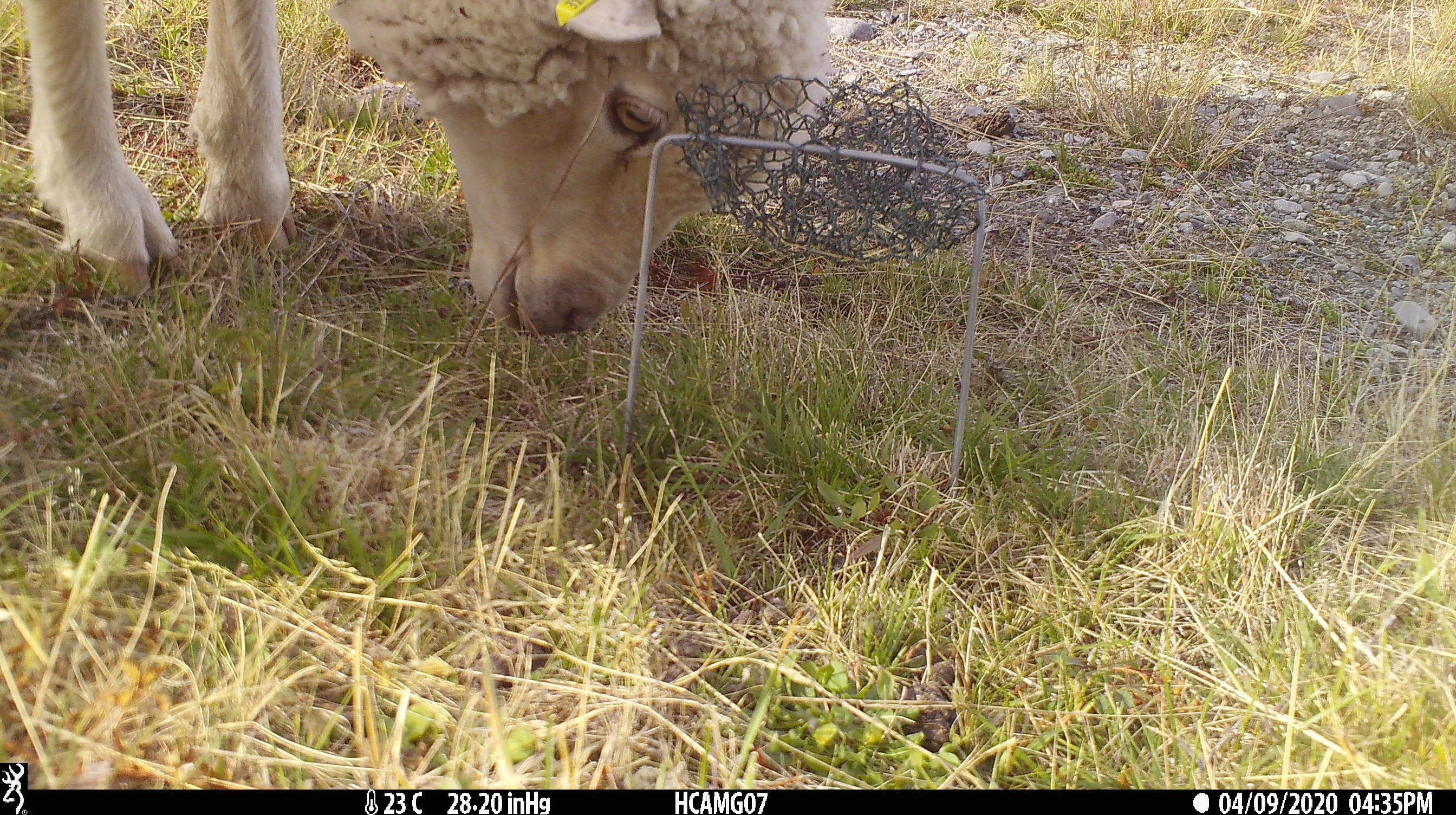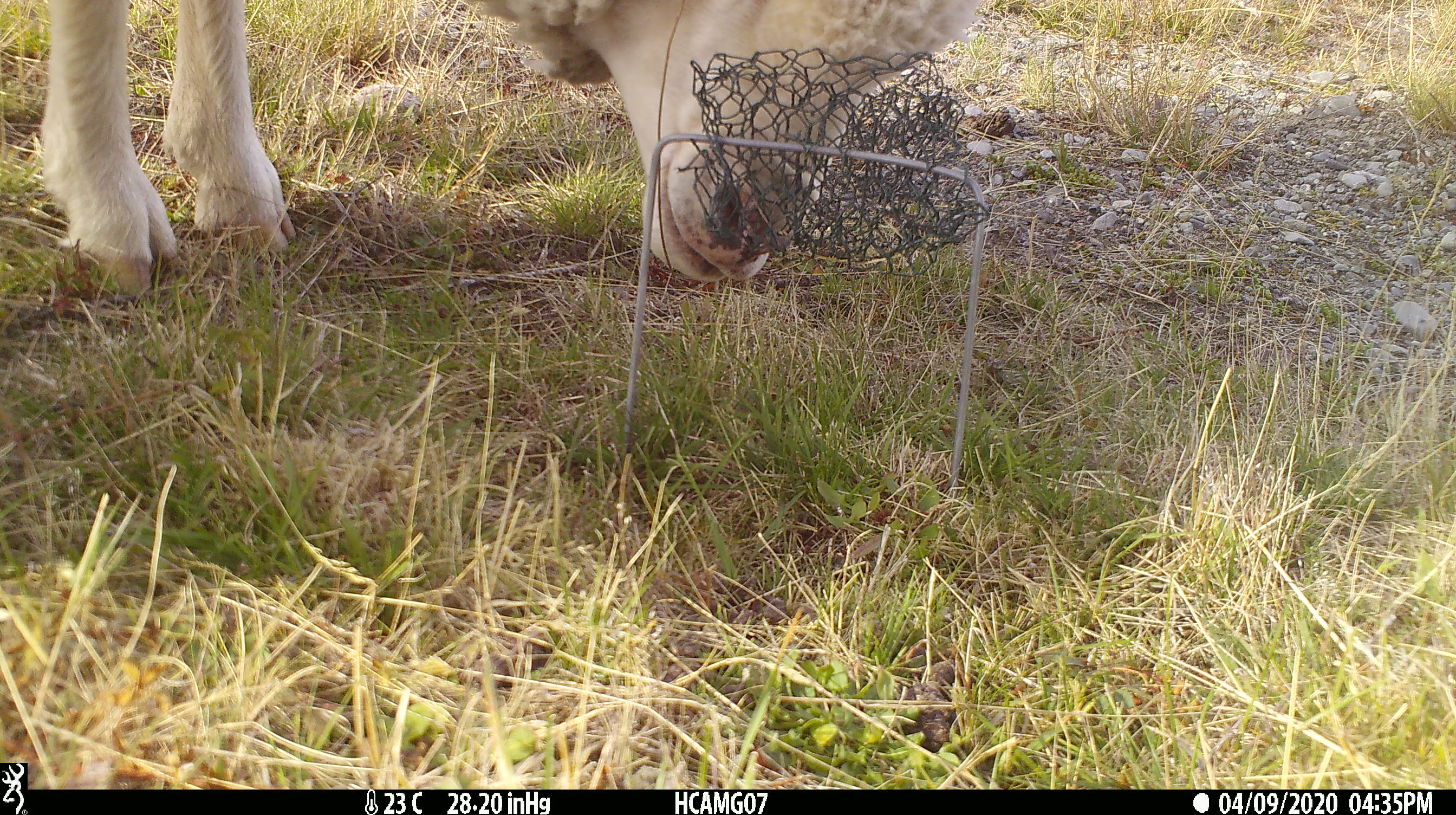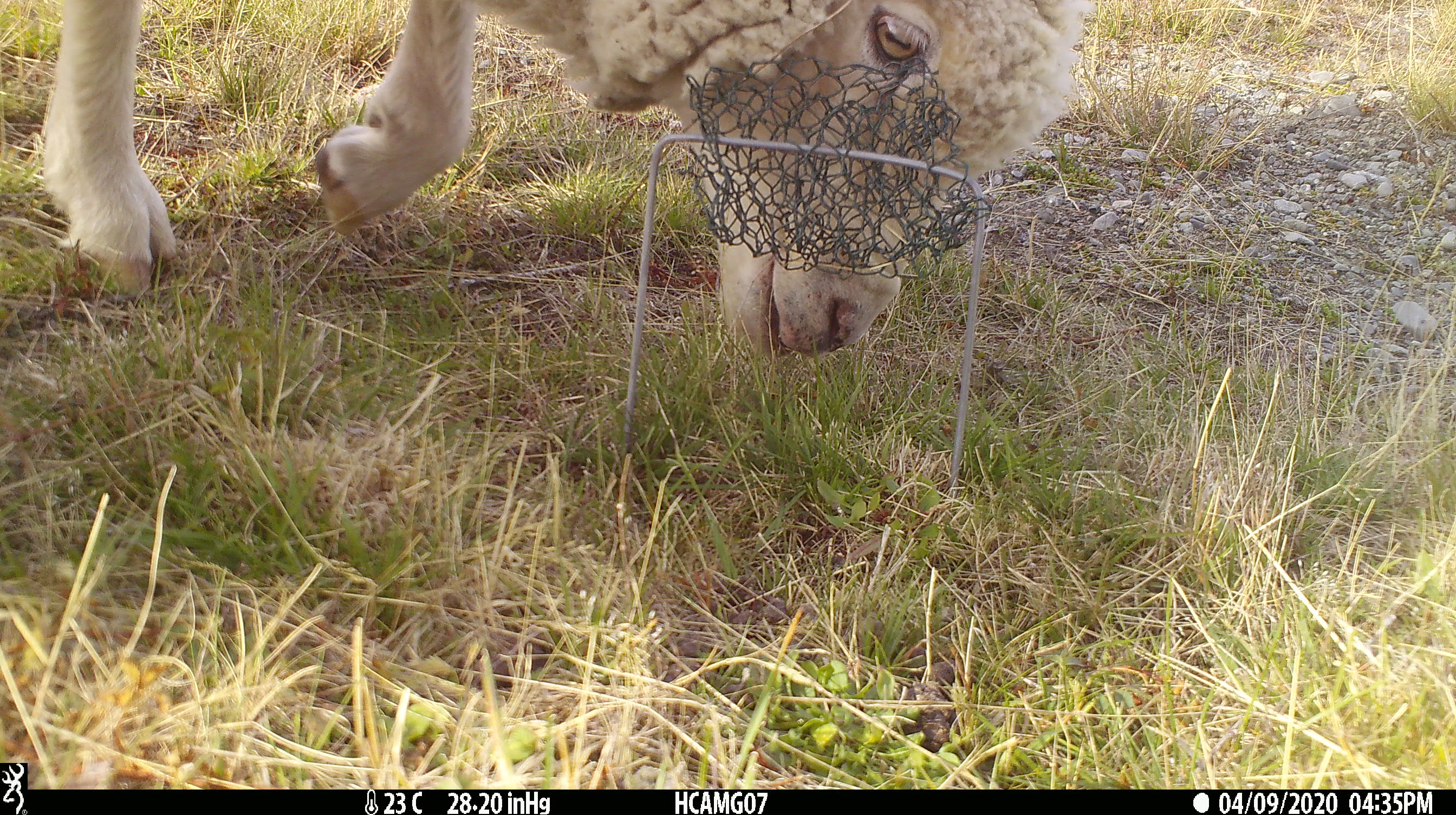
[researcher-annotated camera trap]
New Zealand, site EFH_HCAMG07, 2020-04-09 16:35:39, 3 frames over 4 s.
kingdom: Animalia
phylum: Chordata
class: Mammalia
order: Artiodactyla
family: Bovidae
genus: Ovis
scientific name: Ovis aries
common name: domestic sheep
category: sheep